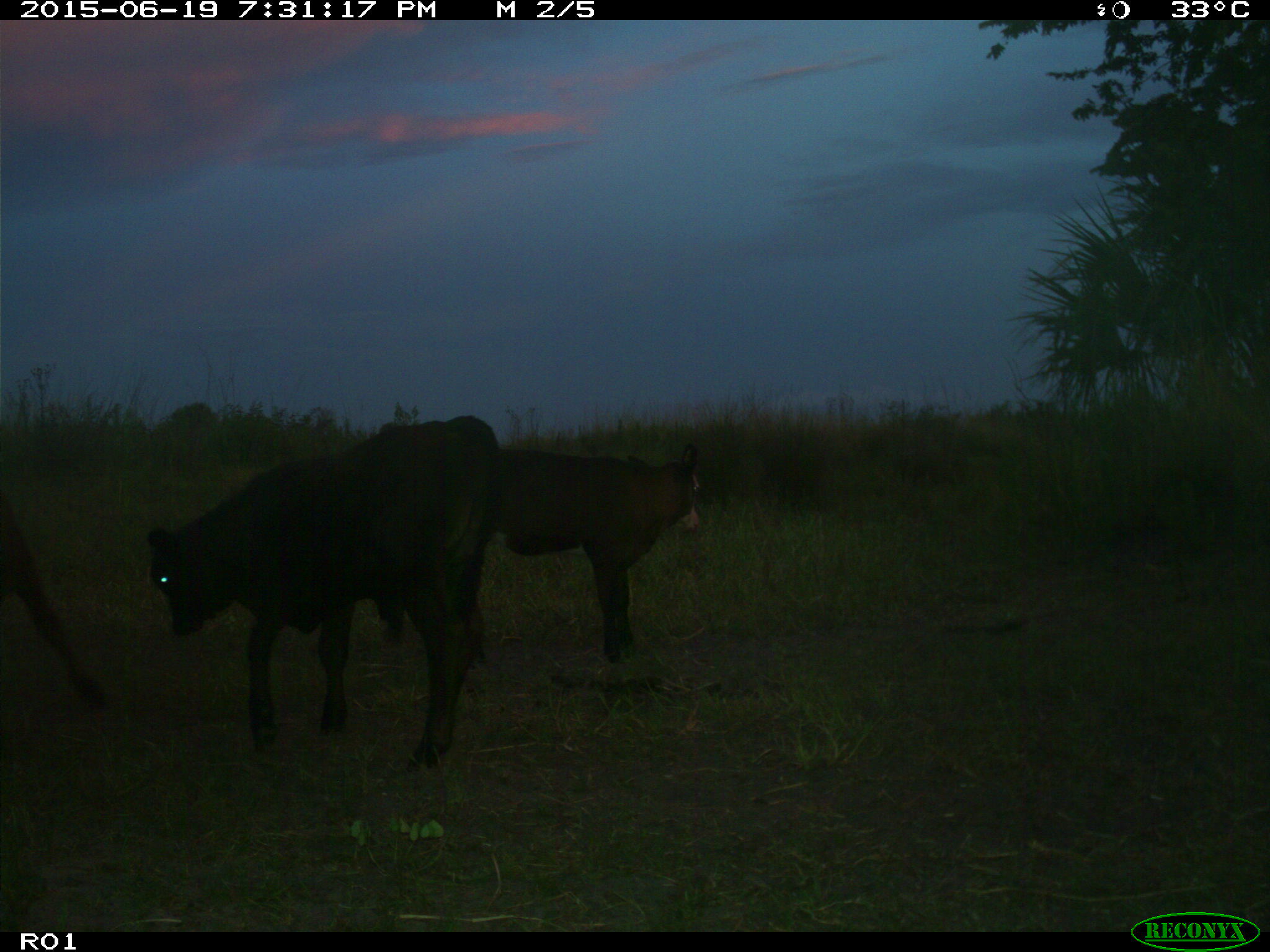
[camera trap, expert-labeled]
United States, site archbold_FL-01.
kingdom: Animalia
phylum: Chordata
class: Mammalia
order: Artiodactyla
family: Bovidae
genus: Bos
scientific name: Bos taurus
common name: domestic cow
Bos taurus (domestic cow).